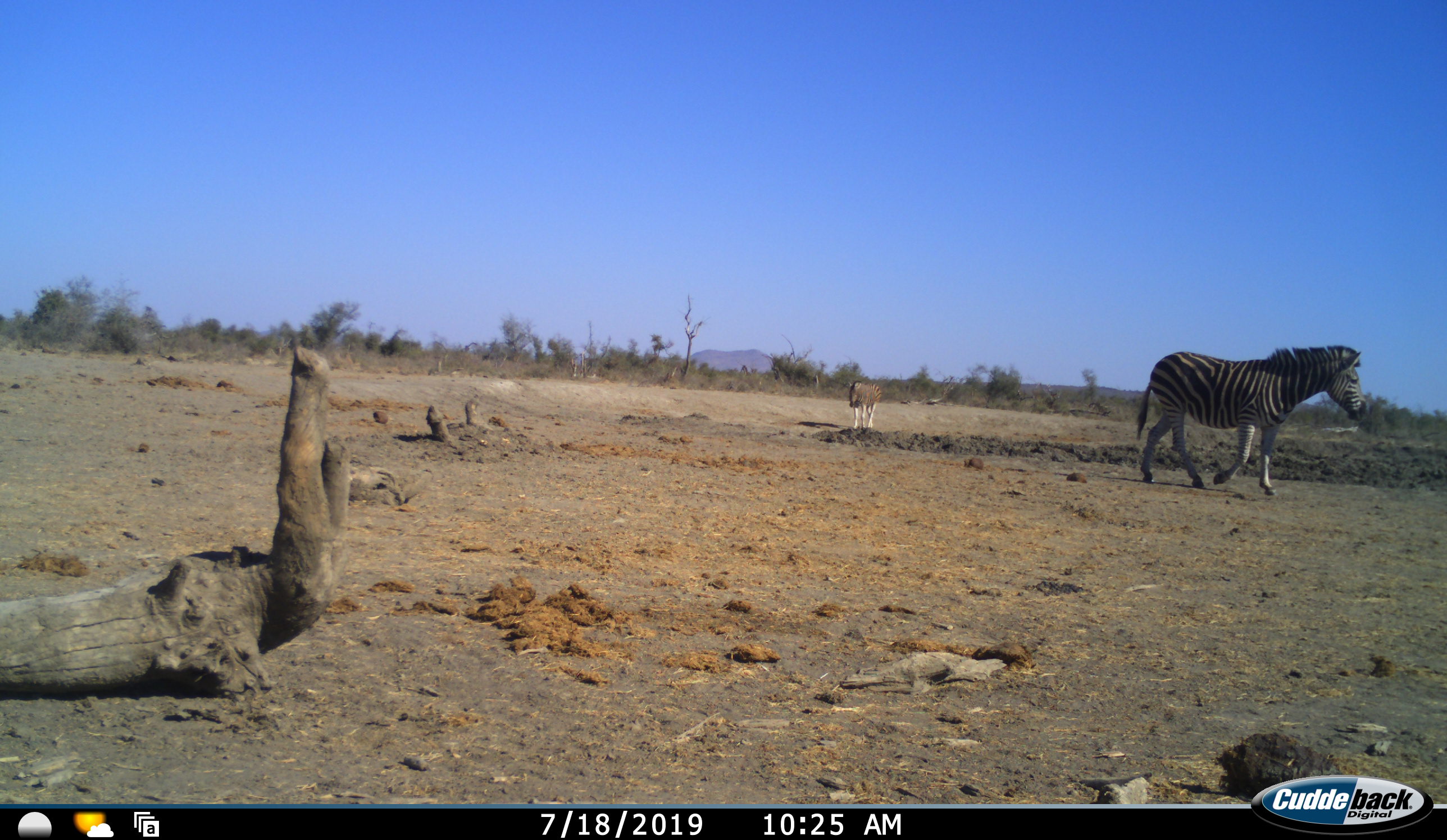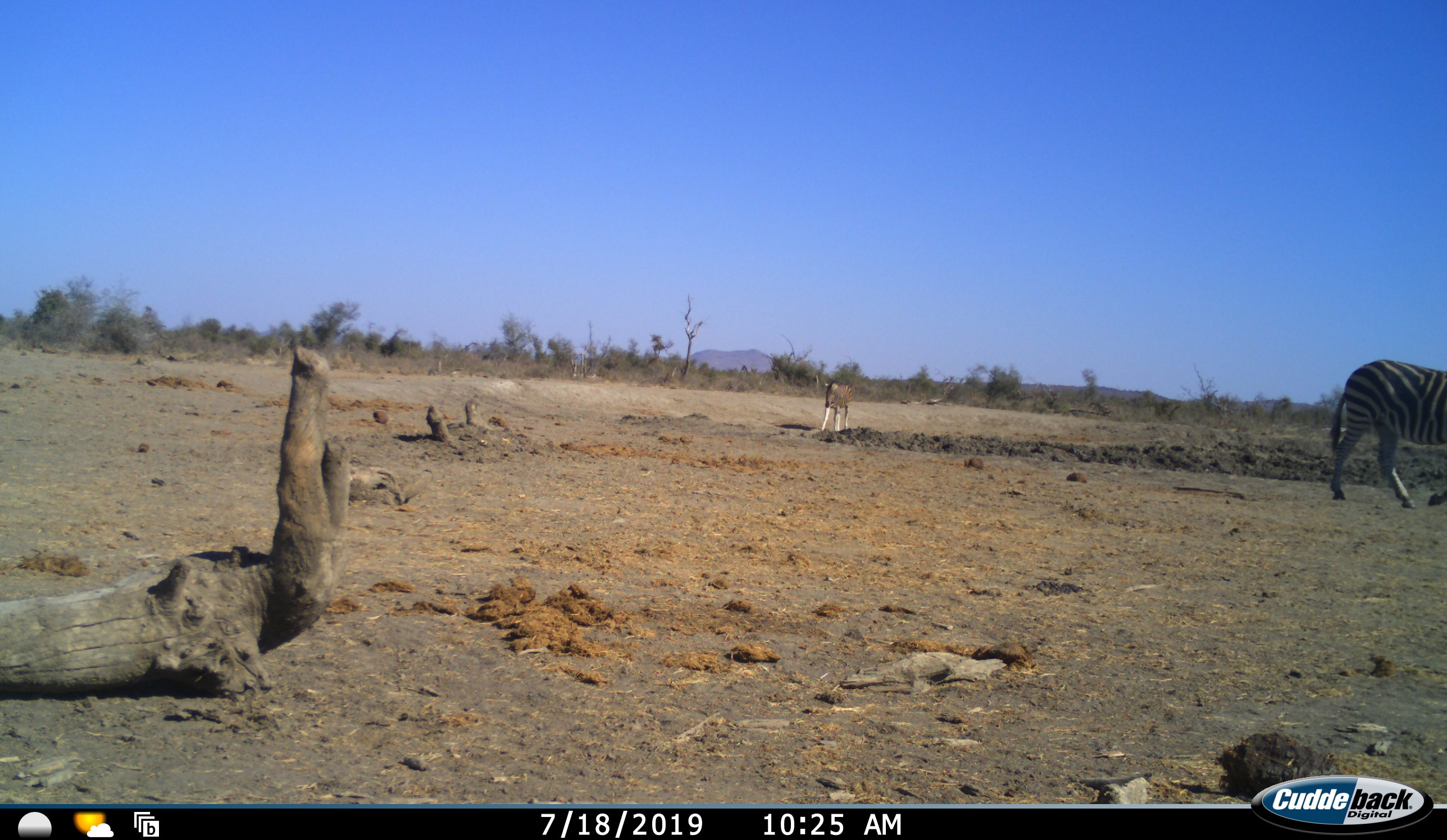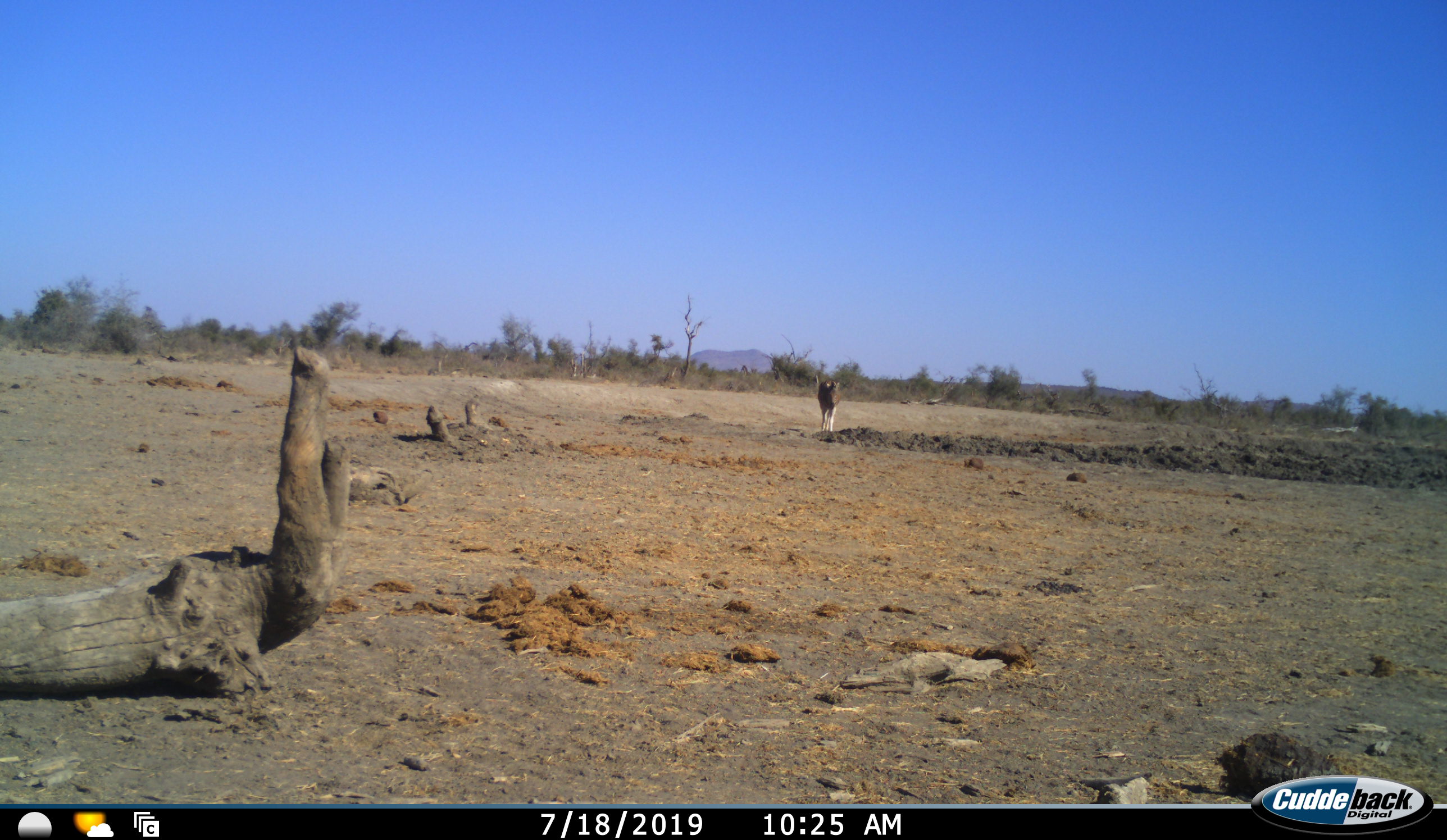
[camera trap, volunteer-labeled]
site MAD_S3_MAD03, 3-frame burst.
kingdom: Animalia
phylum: Chordata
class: Mammalia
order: Perissodactyla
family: Equidae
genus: Equus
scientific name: Equus quagga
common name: plains zebra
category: zebraplains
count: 2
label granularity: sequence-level